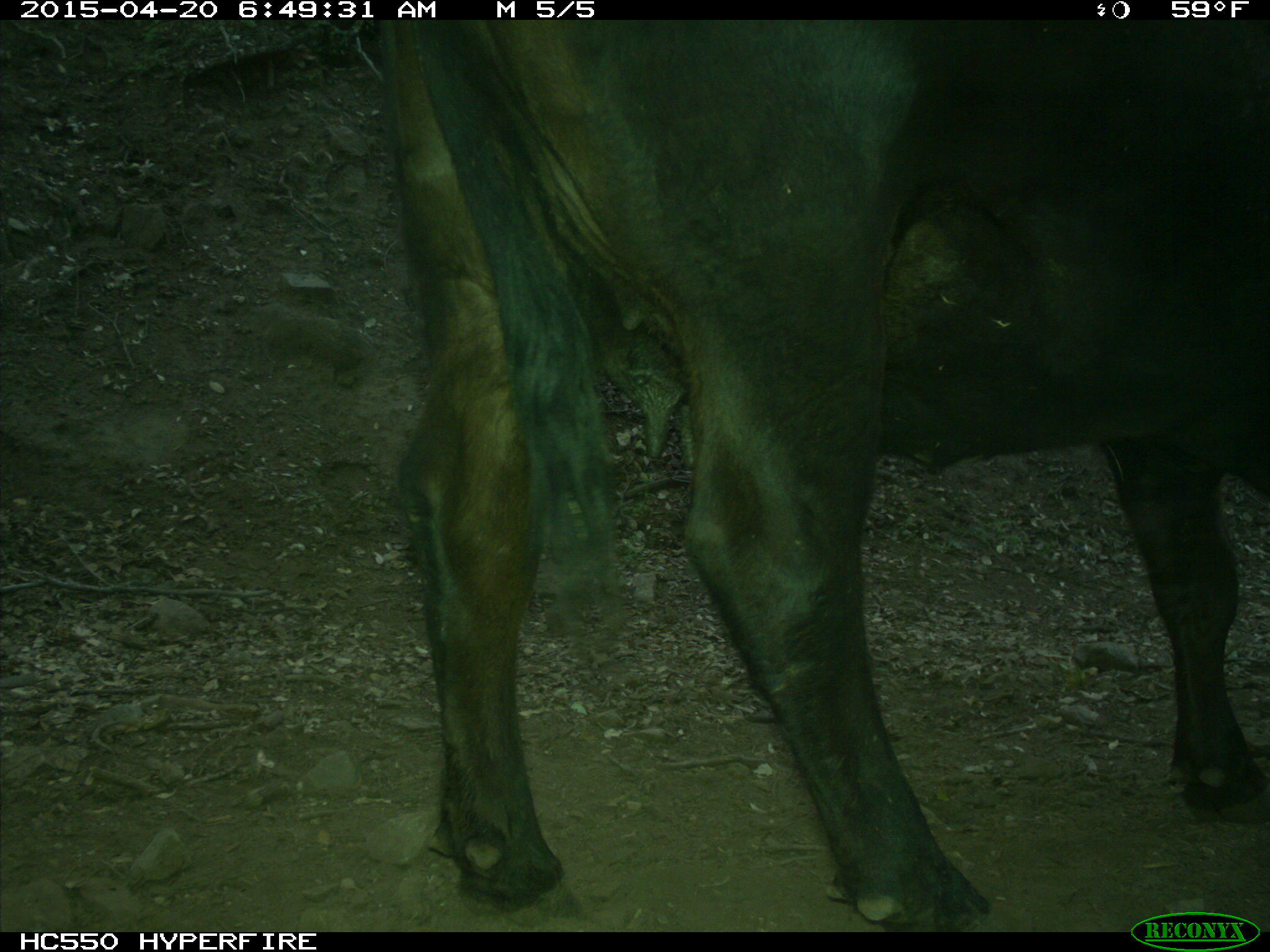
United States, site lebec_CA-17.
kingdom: Animalia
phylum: Chordata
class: Mammalia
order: Artiodactyla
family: Bovidae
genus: Bos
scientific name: Bos taurus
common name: domestic cow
Bos taurus (domestic cow).